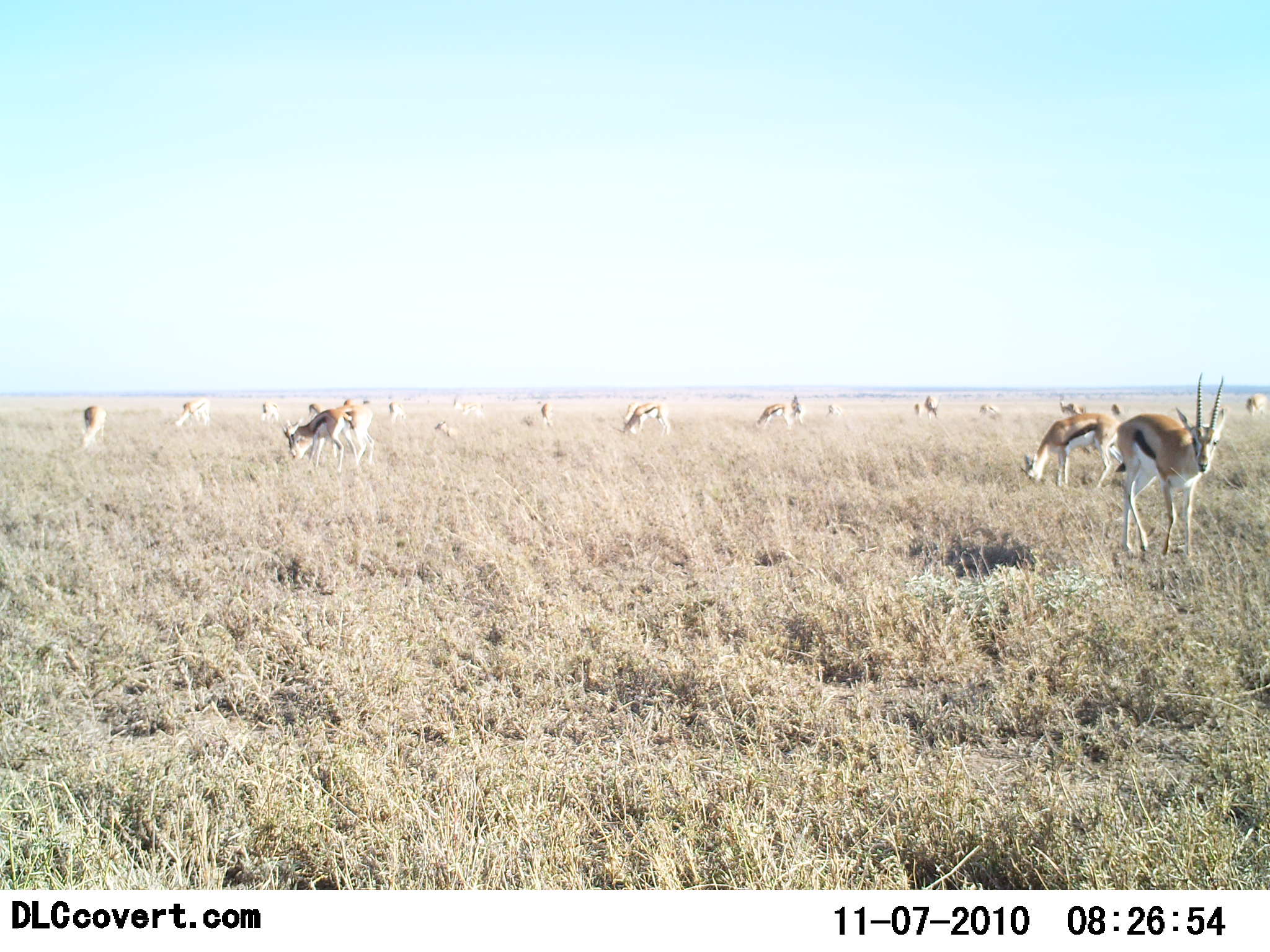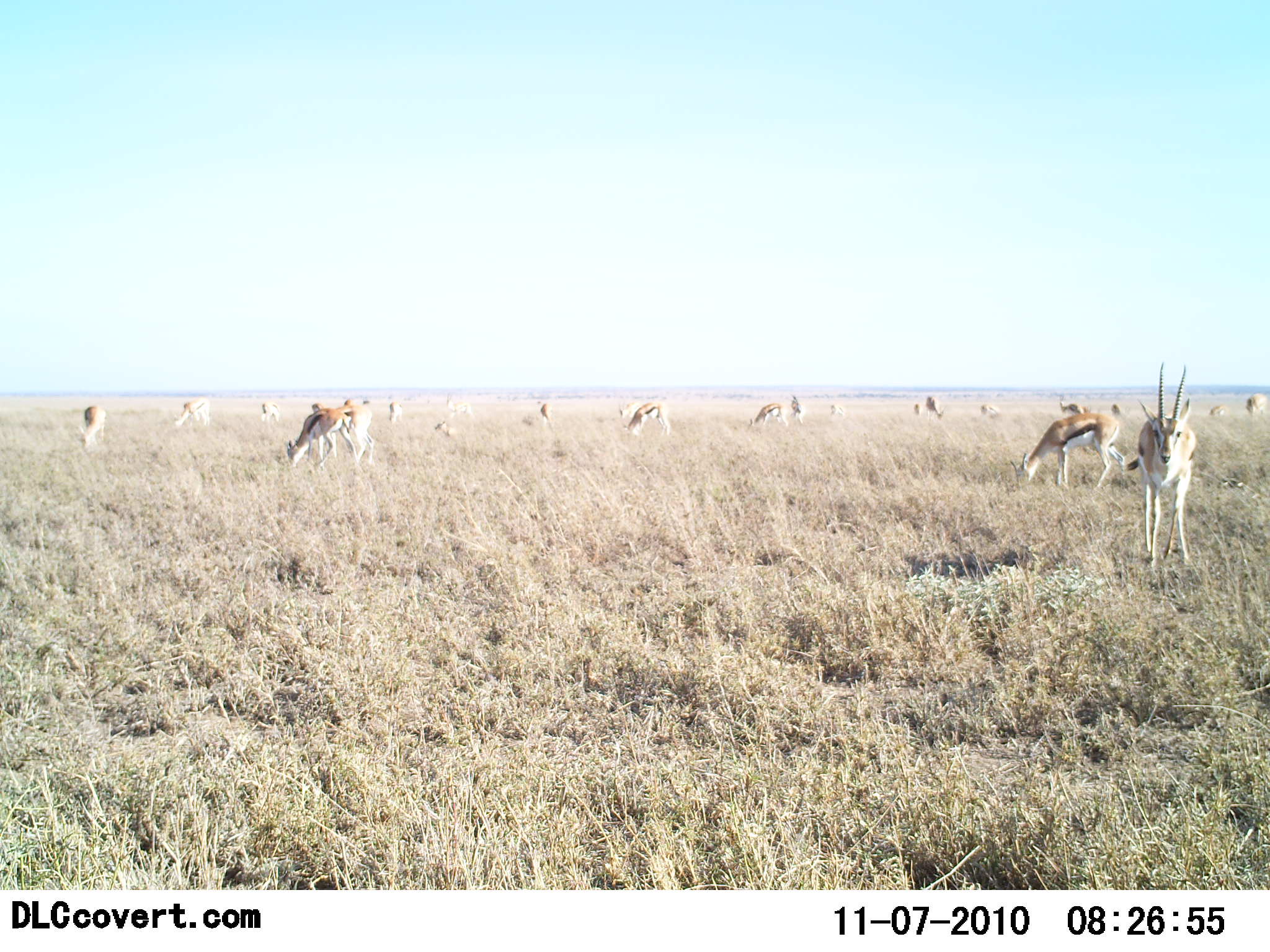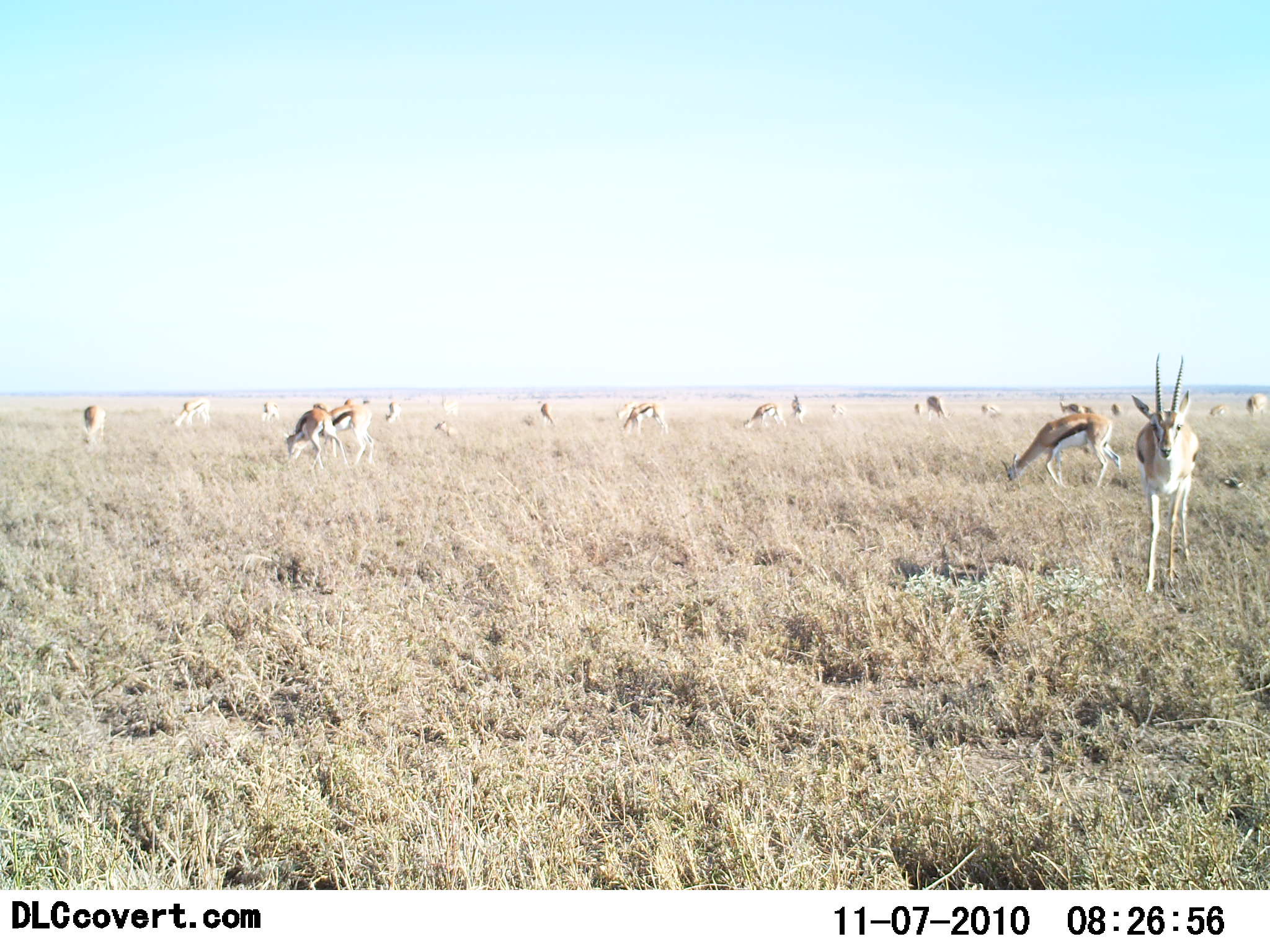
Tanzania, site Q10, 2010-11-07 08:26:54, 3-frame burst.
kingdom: Animalia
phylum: Chordata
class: Mammalia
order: Artiodactyla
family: Bovidae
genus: Eudorcas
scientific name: Eudorcas thomsonii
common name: thomson's gazelle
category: gazellethomsons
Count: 11-50.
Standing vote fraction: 77%.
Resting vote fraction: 0%.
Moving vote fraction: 8%.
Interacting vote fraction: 0%.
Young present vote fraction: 0%.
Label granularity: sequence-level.